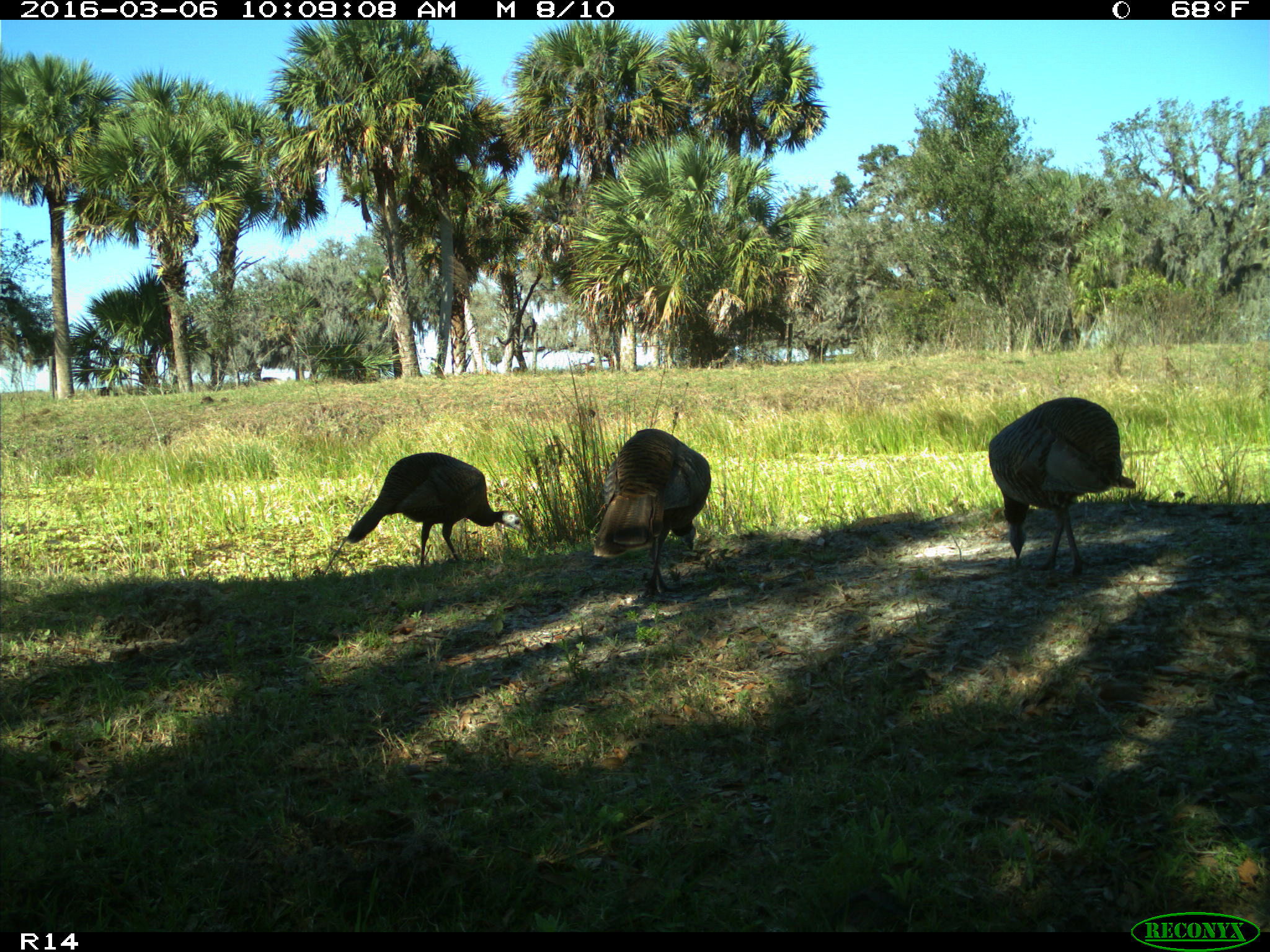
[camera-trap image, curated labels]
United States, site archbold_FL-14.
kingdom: Animalia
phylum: Chordata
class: Aves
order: Galliformes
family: Phasianidae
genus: Meleagris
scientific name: Meleagris gallopavo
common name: wild turkey